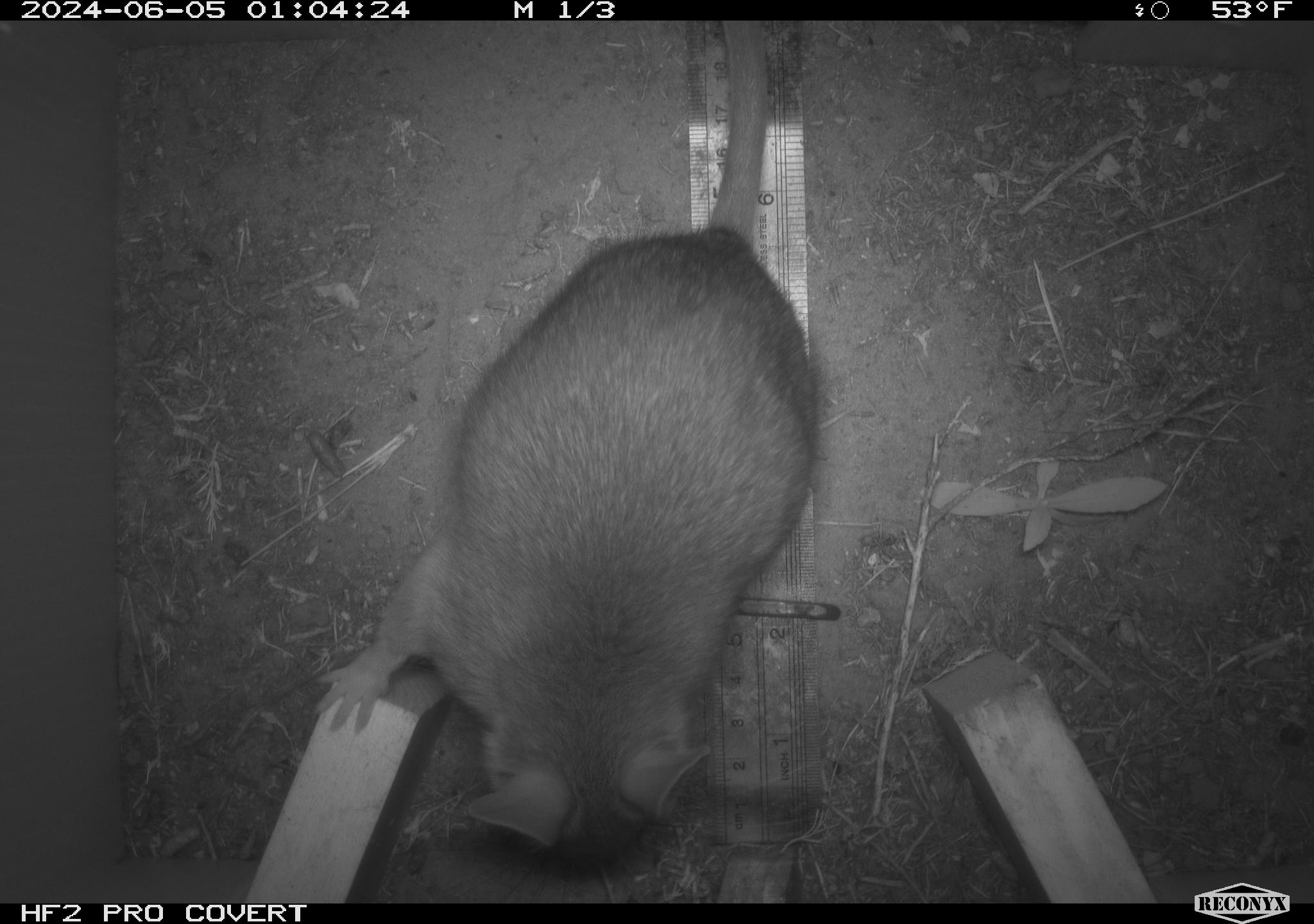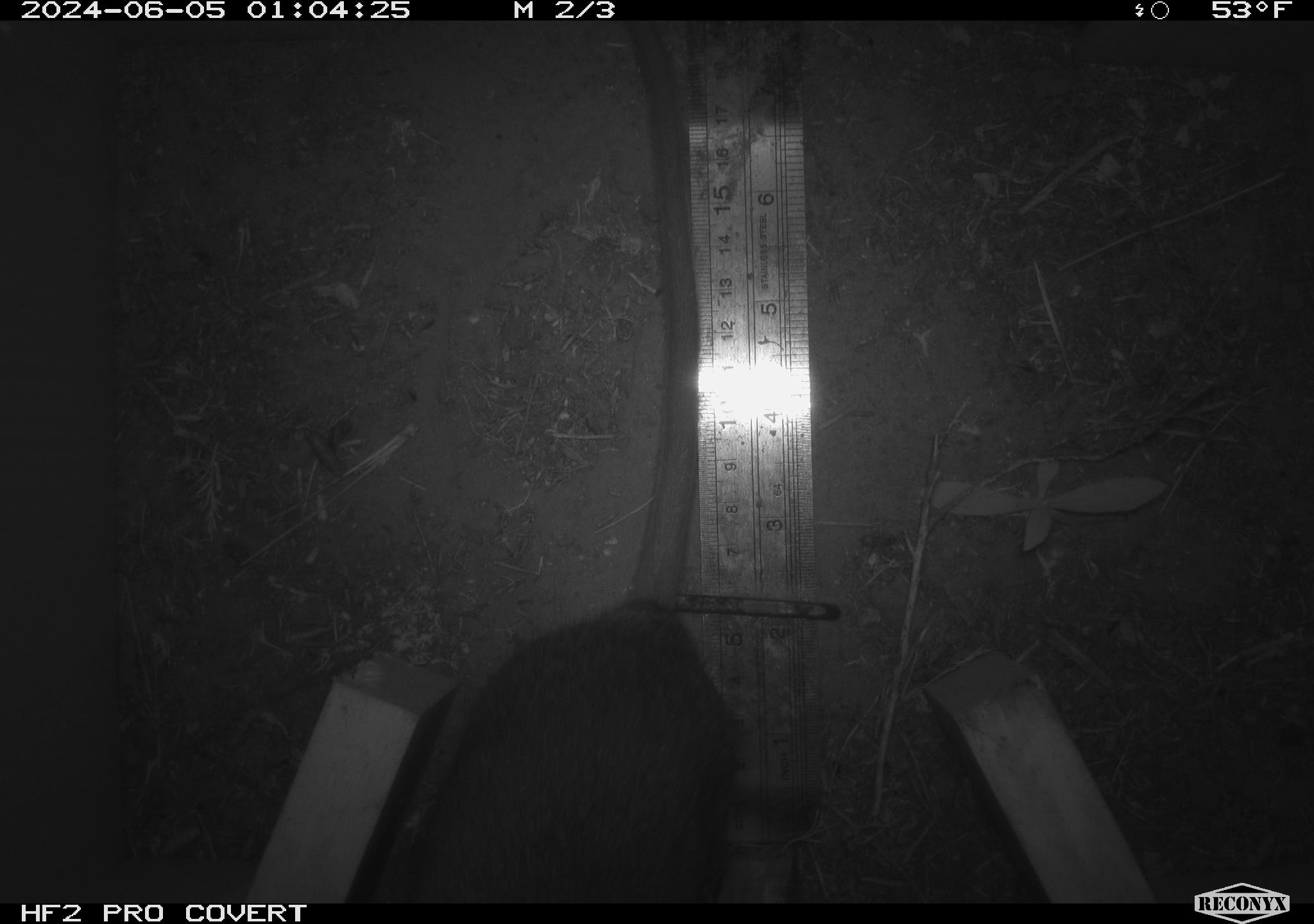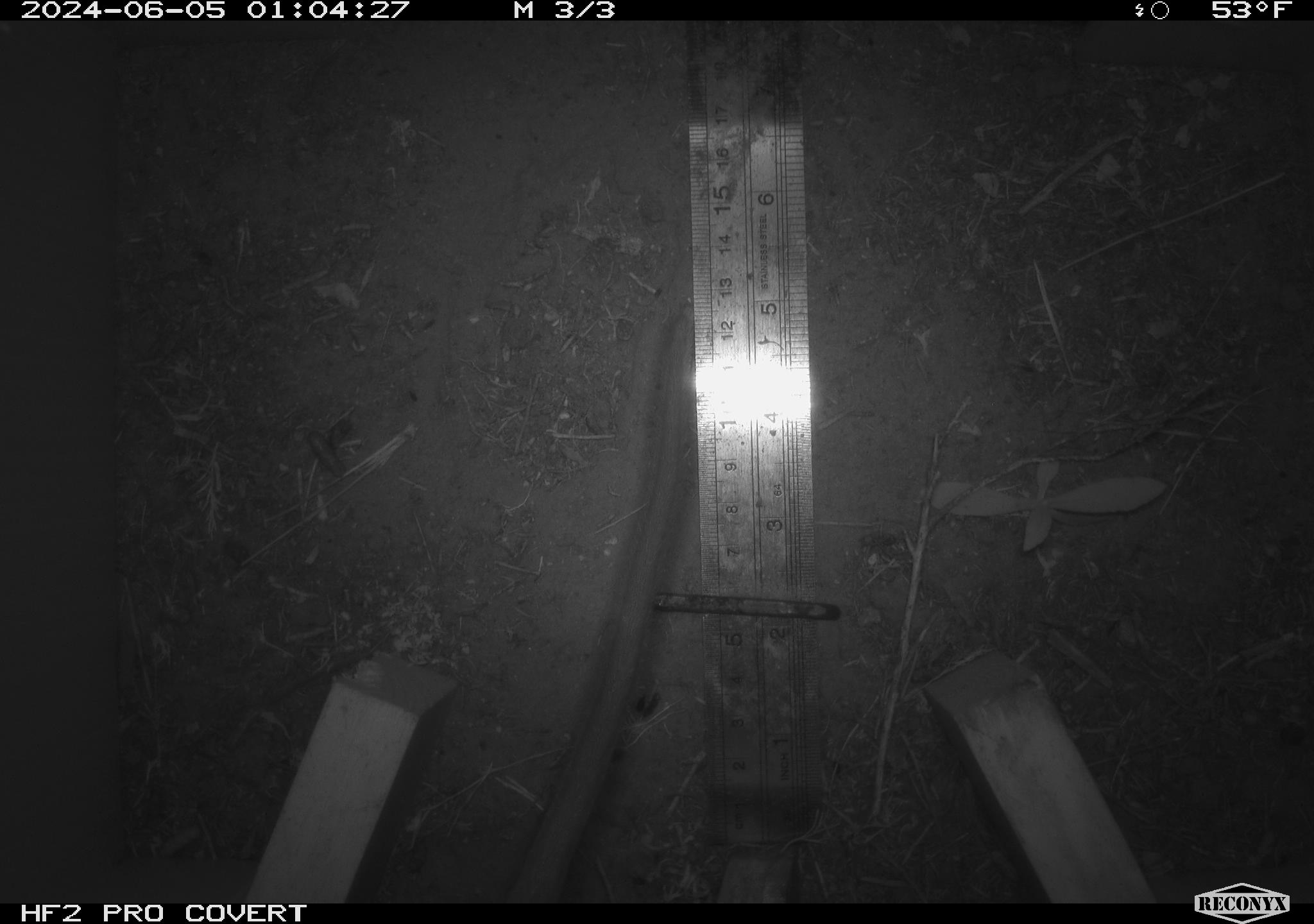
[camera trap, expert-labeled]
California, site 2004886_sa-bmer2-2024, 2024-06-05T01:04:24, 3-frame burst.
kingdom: Animalia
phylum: Chordata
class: Mammalia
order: Rodentia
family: Muridae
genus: Rattus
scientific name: Rattus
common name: rat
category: rattus species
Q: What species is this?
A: Rattus species (rat) (Rattus).